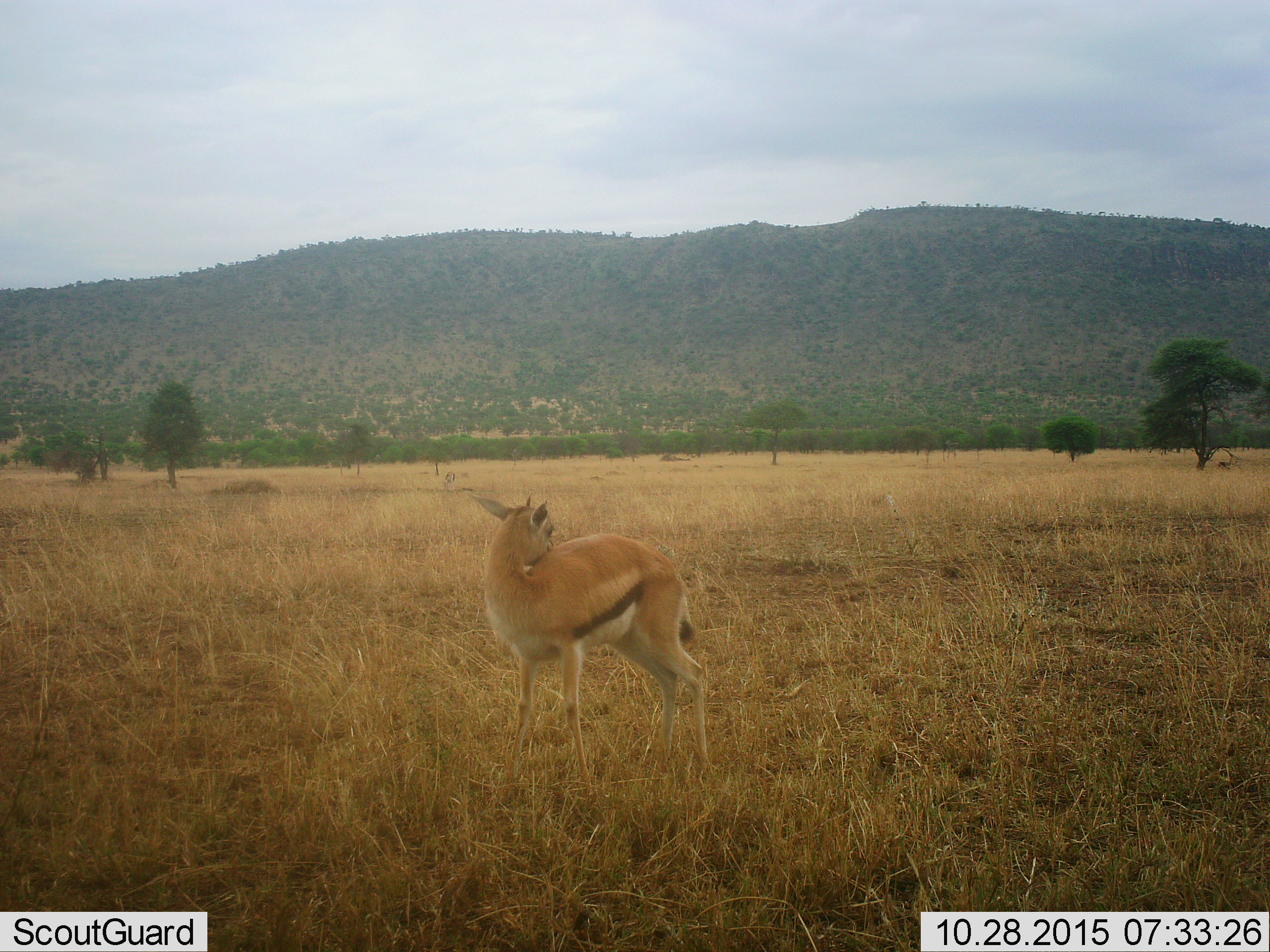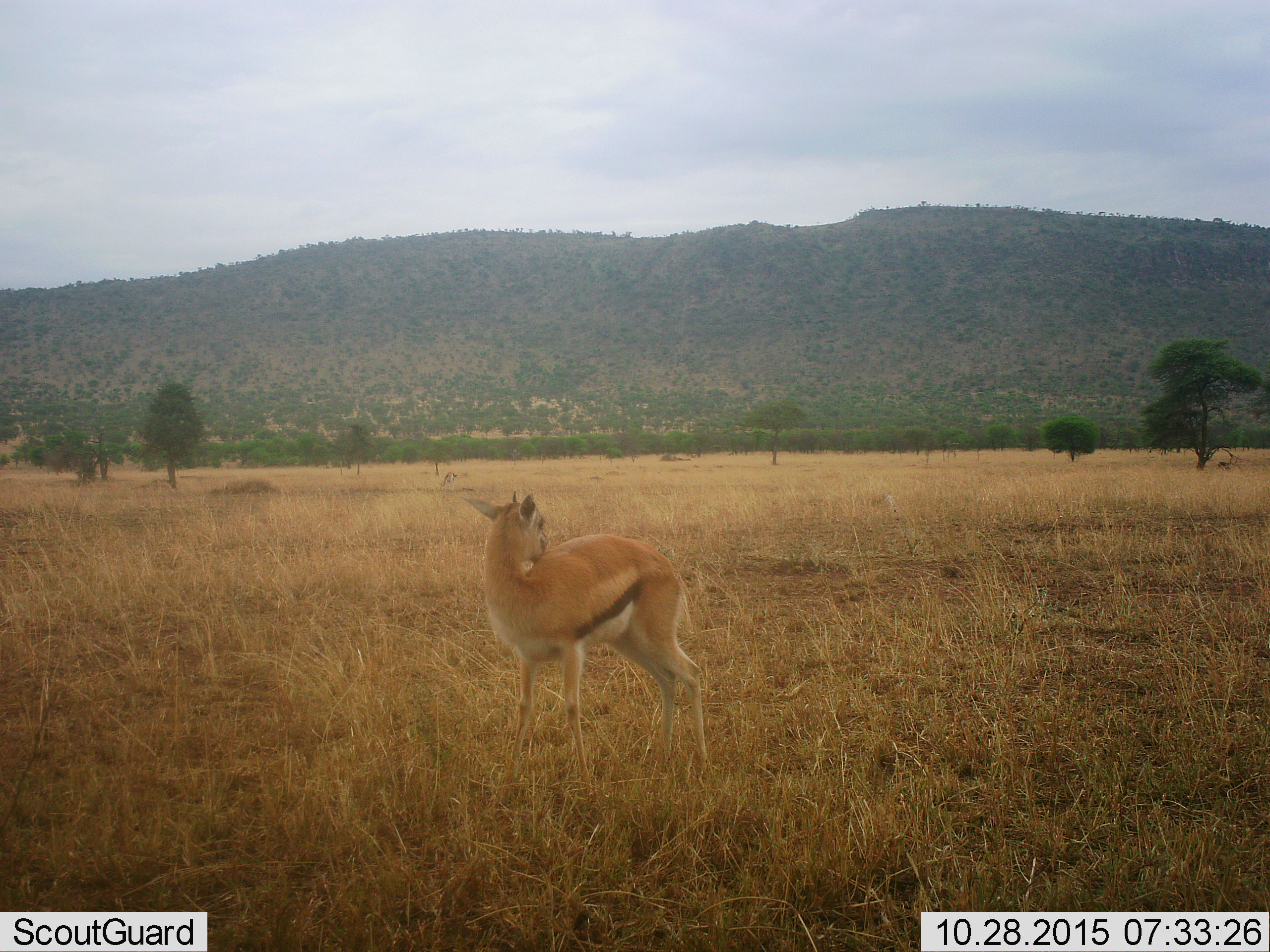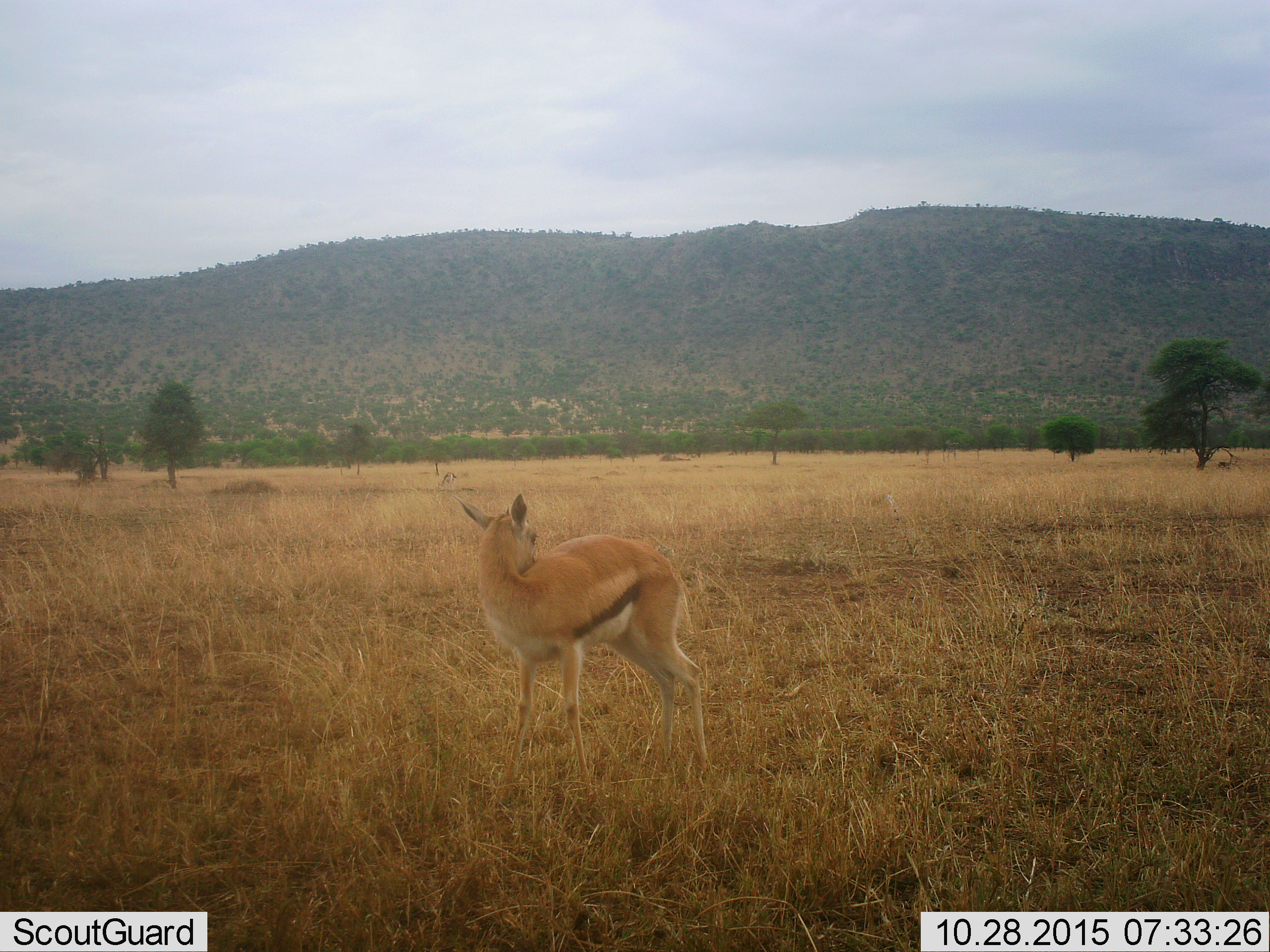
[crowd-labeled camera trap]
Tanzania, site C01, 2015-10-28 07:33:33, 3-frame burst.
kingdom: Animalia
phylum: Chordata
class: Mammalia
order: Artiodactyla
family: Bovidae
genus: Eudorcas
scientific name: Eudorcas thomsonii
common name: thomson's gazelle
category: gazellethomsons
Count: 1.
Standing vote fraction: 88%.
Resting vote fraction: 12%.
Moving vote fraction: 0%.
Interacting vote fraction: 12%.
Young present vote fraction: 25%.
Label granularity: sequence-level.